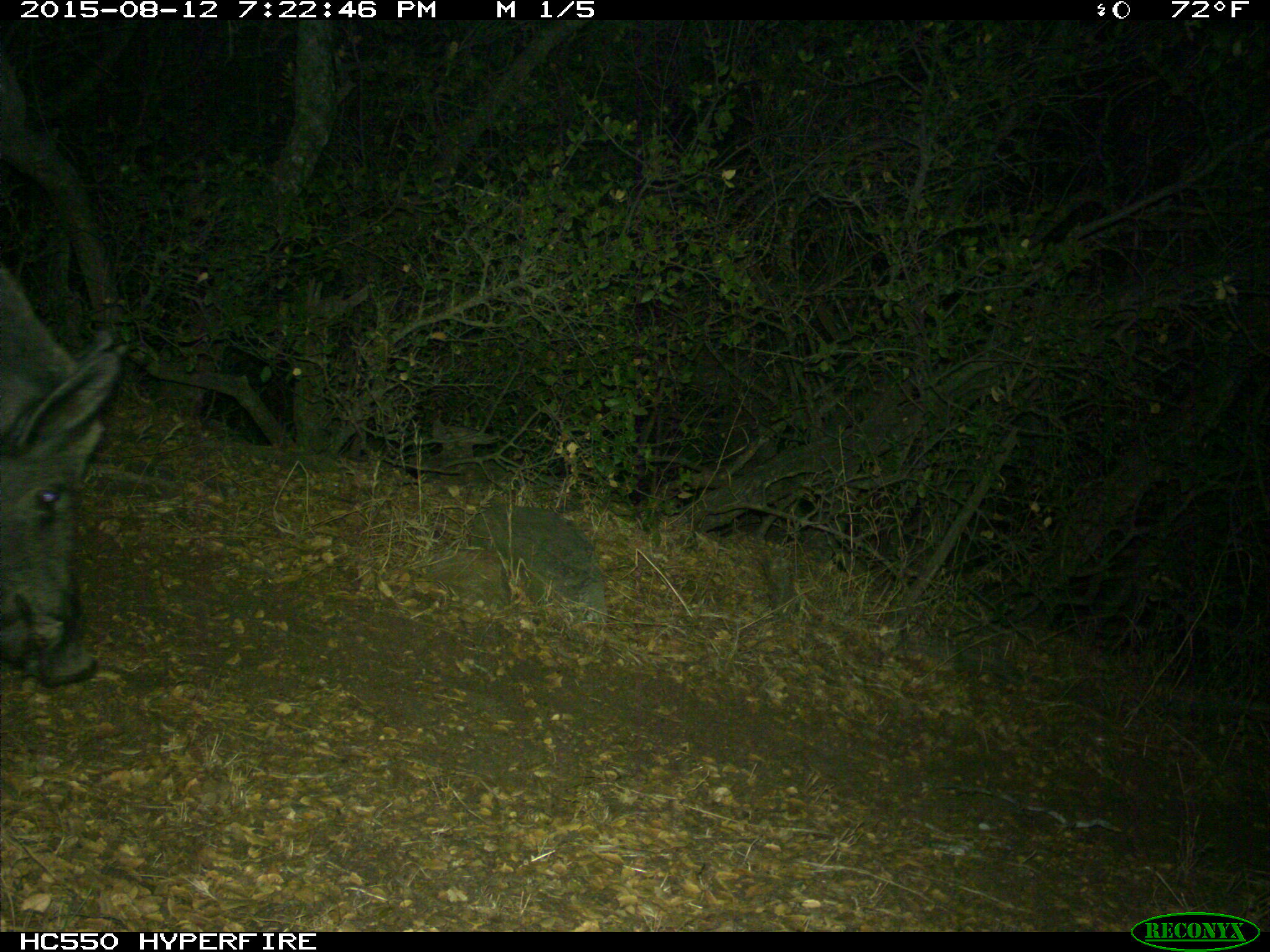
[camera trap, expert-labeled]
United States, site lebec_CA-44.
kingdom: Animalia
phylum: Chordata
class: Mammalia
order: Artiodactyla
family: Suidae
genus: Sus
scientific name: Sus scrofa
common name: wild boar